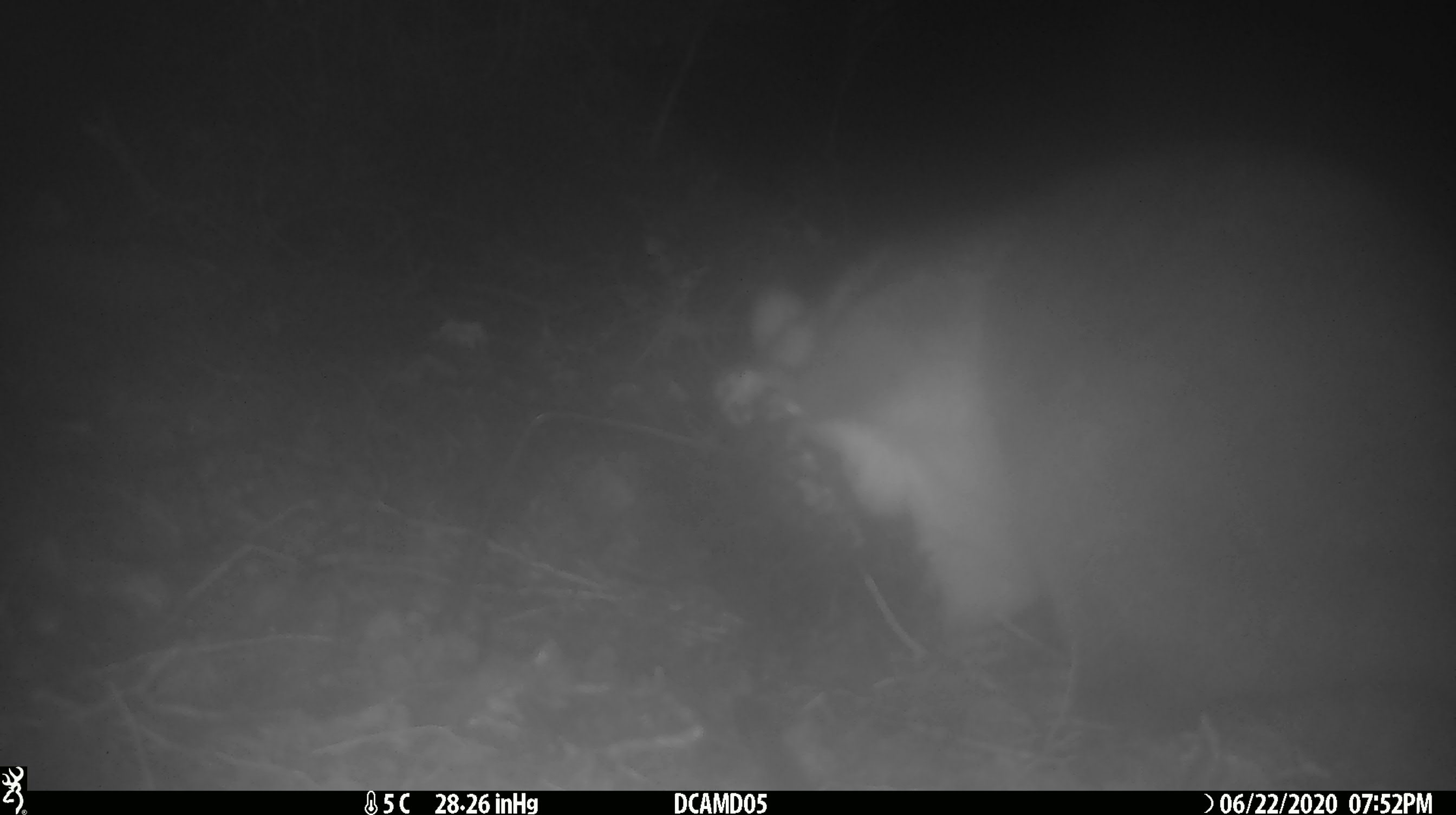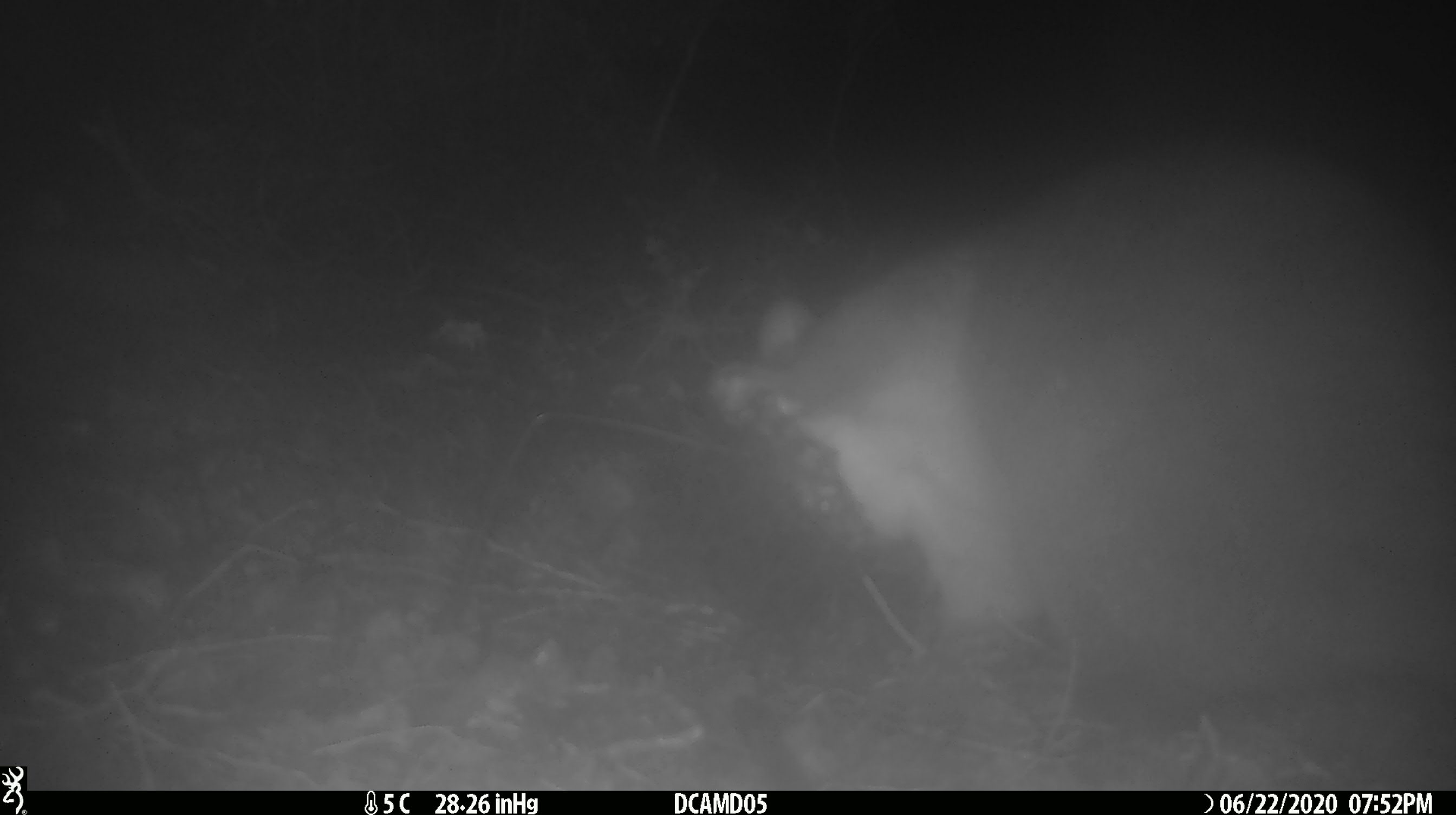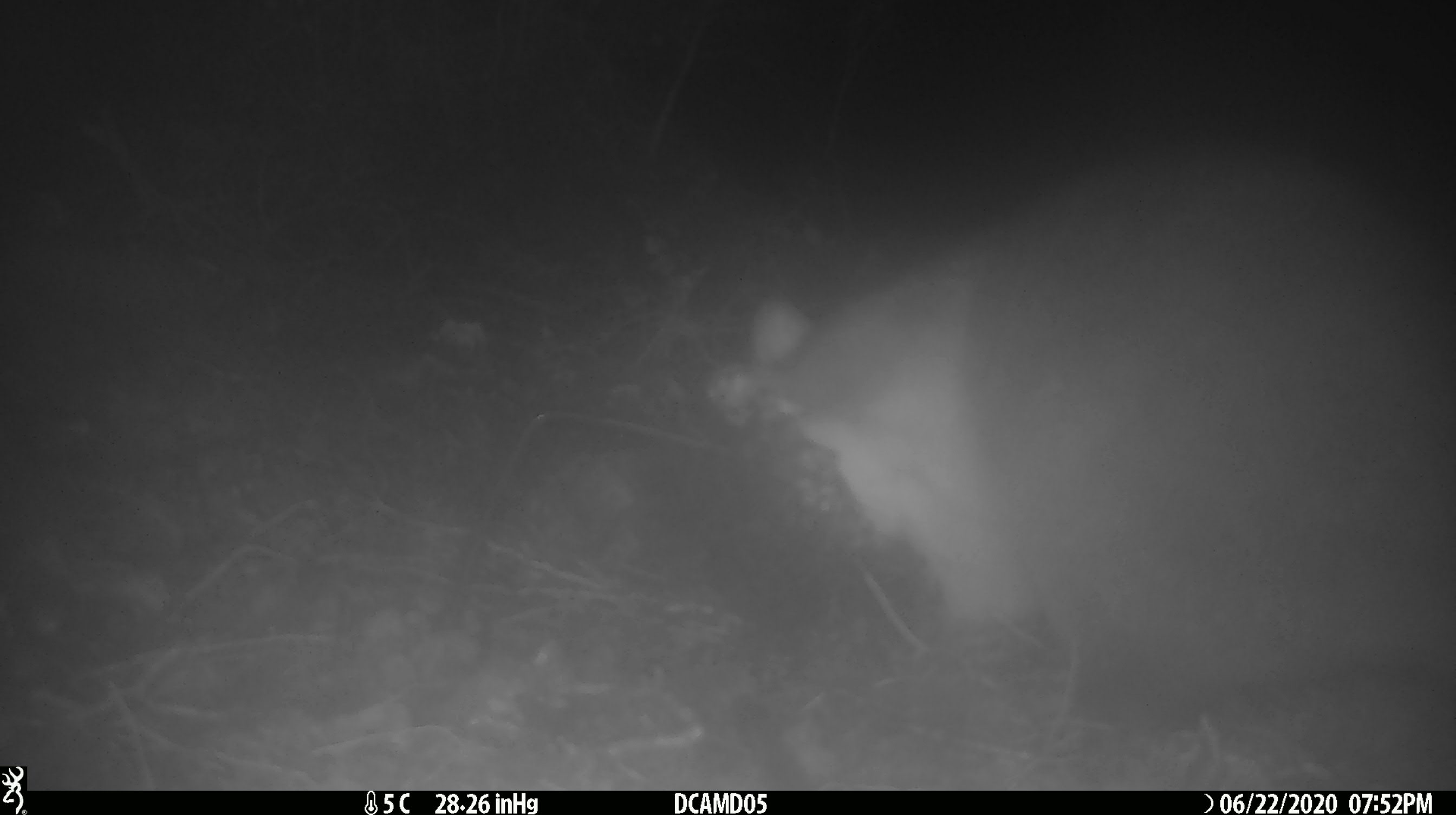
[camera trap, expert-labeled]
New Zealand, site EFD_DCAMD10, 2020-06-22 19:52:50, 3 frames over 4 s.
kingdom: Animalia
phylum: Chordata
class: Mammalia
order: Diprotodontia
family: Phalangeridae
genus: Trichosurus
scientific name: Trichosurus vulpecula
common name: common brushtail possum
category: possum